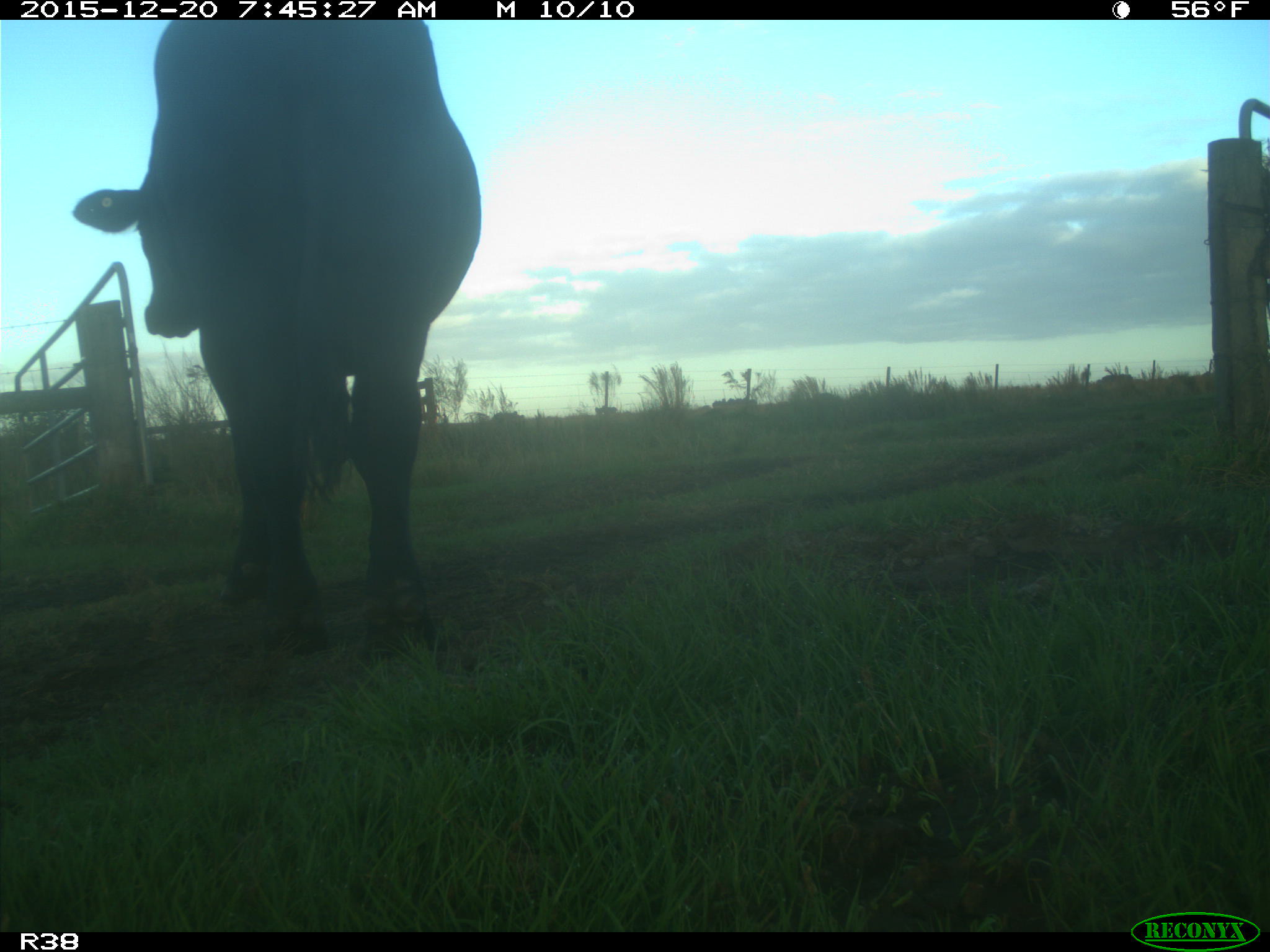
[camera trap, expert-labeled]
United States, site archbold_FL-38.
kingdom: Animalia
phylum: Chordata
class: Mammalia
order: Artiodactyla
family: Bovidae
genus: Bos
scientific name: Bos taurus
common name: domestic cow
Bos taurus (domestic cow).